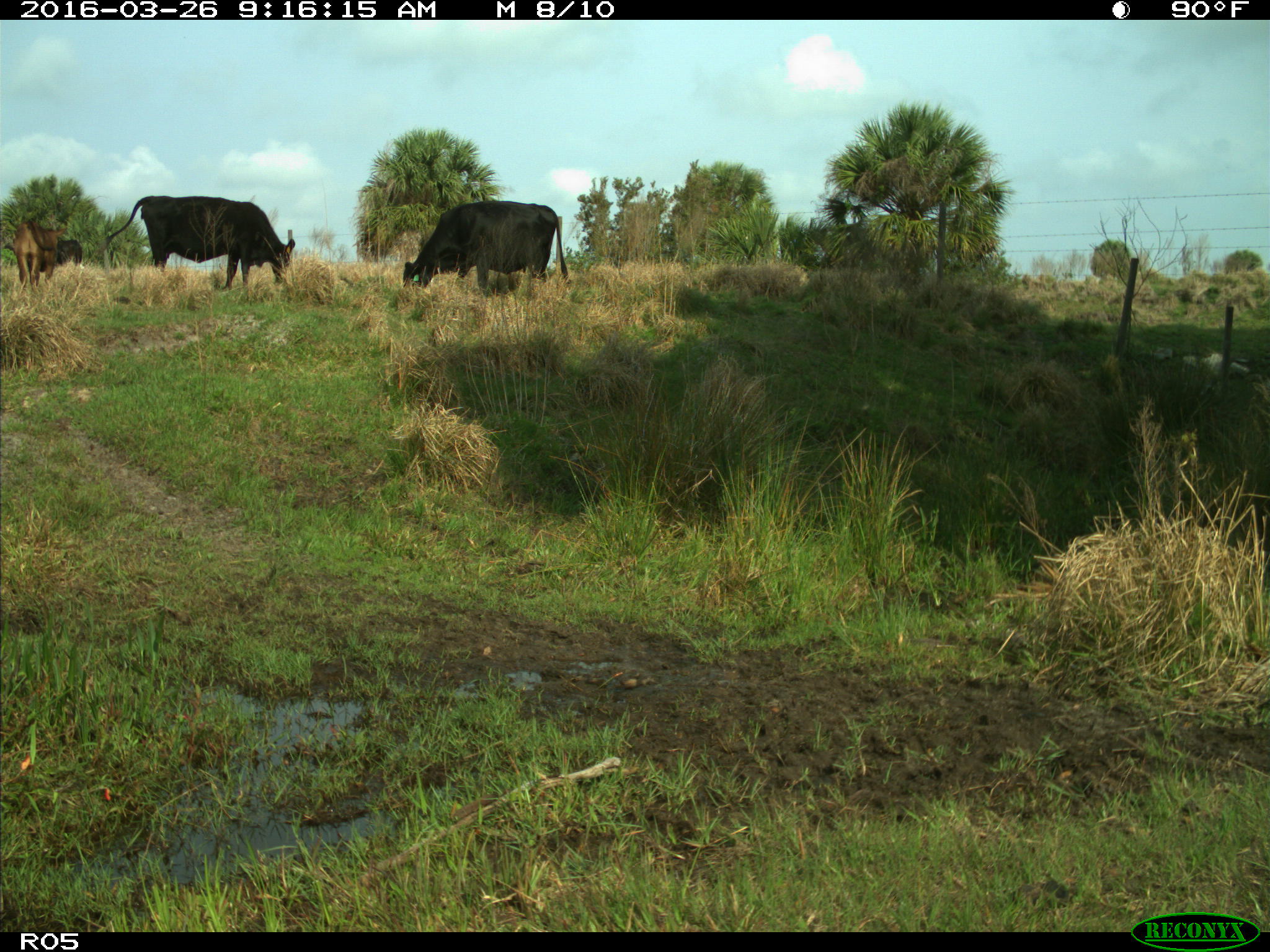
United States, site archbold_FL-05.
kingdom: Animalia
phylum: Chordata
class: Mammalia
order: Artiodactyla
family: Bovidae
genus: Bos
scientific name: Bos taurus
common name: domestic cow